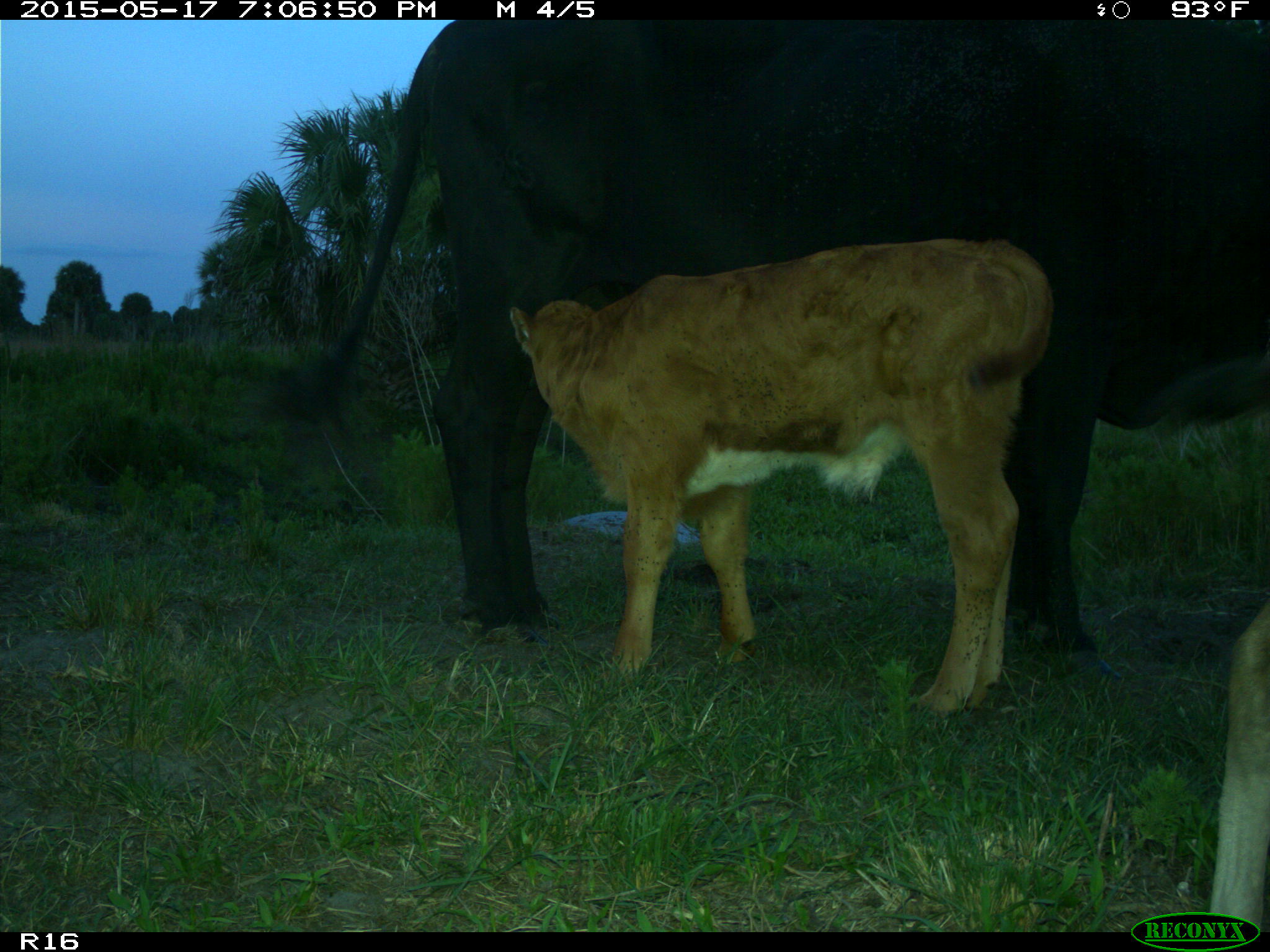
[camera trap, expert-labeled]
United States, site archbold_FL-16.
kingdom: Animalia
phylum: Chordata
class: Mammalia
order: Artiodactyla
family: Bovidae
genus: Bos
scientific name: Bos taurus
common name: domestic cow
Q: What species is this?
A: Bos taurus (domestic cow).